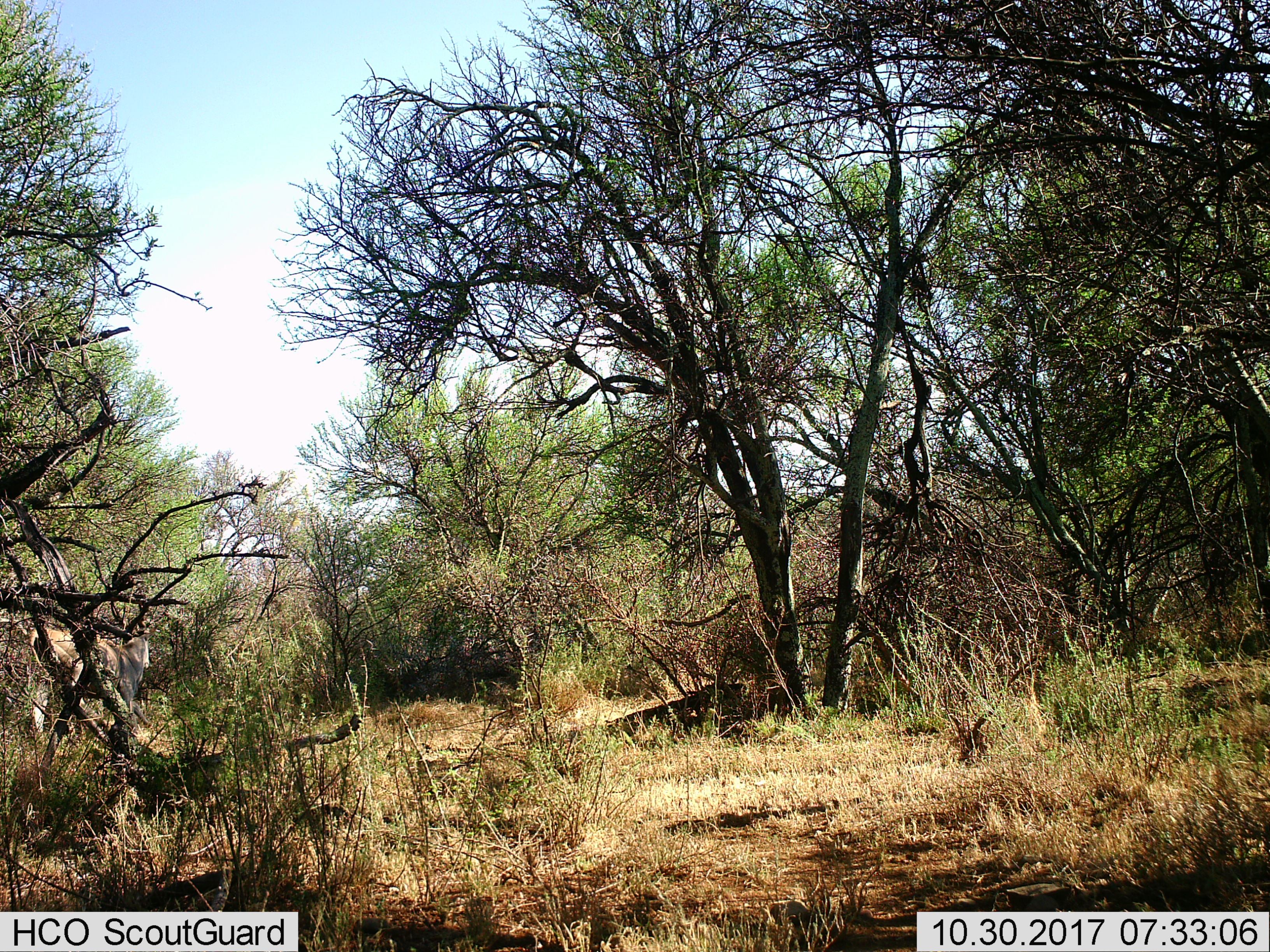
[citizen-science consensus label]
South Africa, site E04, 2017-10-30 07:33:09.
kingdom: Animalia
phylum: Chordata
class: Mammalia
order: Artiodactyla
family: Bovidae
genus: Tragelaphus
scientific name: Tragelaphus oryx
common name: eland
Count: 1.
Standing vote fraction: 83%.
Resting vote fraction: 0%.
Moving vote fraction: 17%.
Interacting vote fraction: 0%.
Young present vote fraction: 0%.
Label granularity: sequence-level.